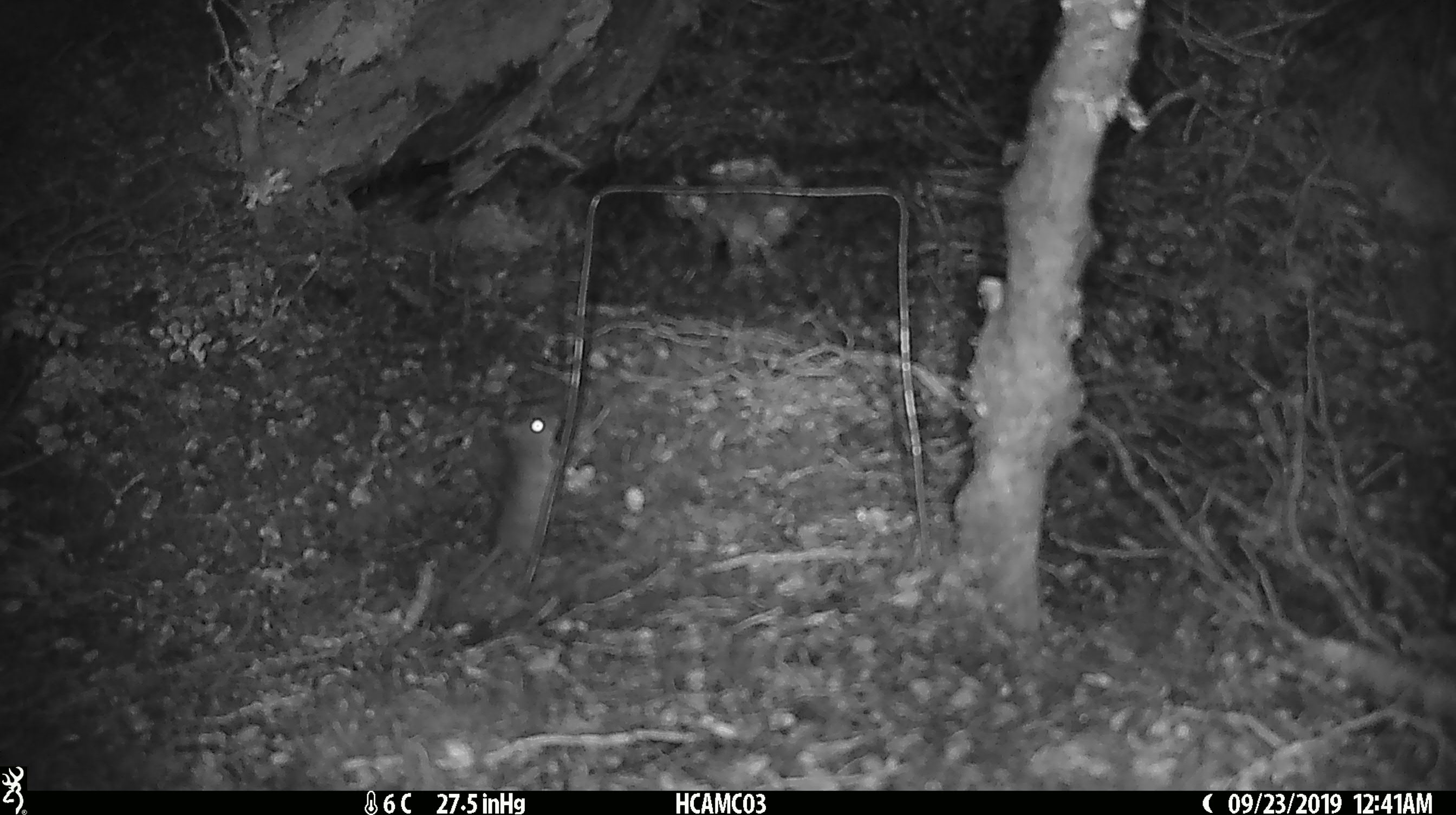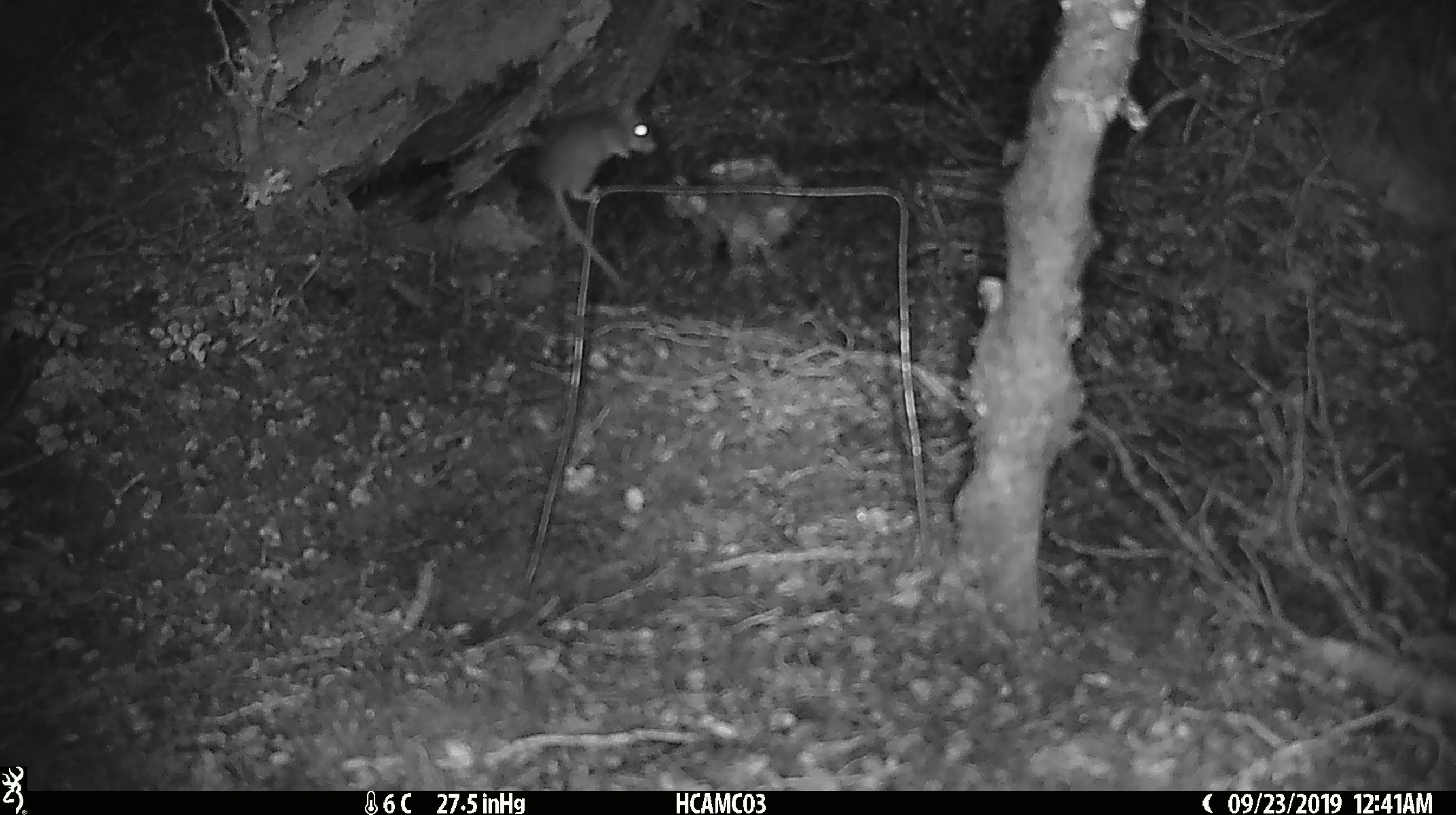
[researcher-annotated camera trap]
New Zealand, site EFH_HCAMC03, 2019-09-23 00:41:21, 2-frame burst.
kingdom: Animalia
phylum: Chordata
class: Mammalia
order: Rodentia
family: Muridae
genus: Mus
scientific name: Mus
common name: mouse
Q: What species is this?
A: Mouse (Mus).